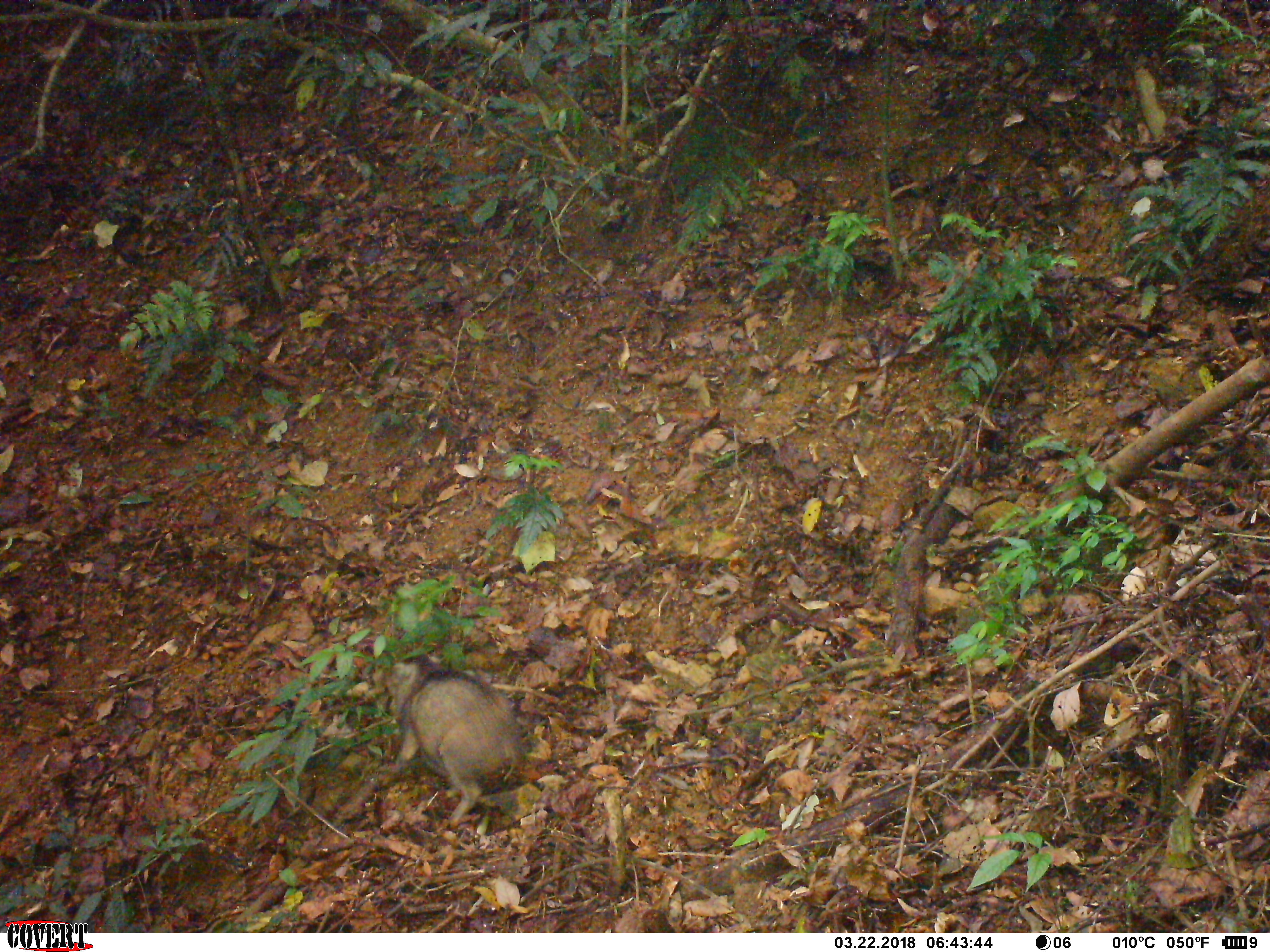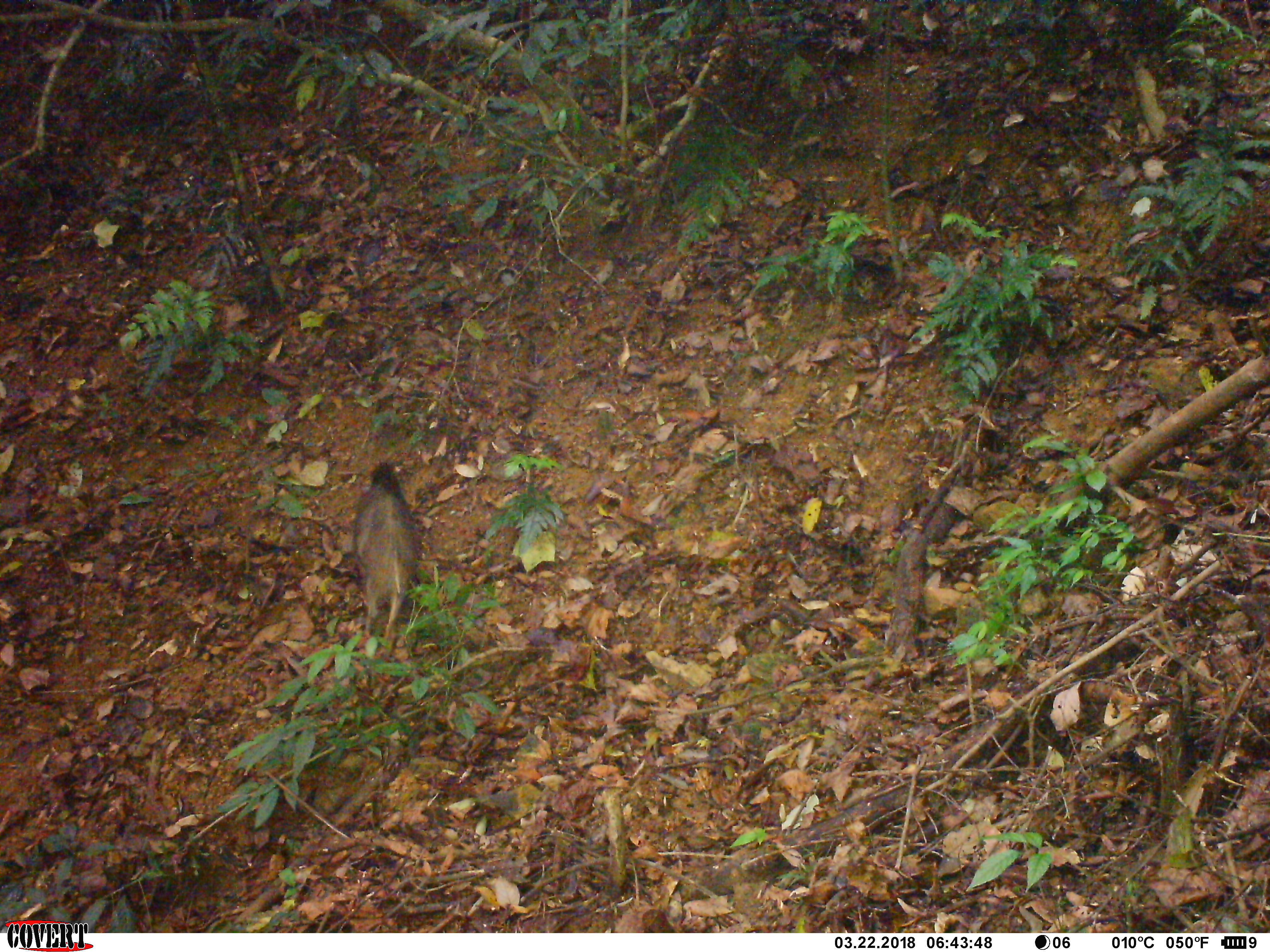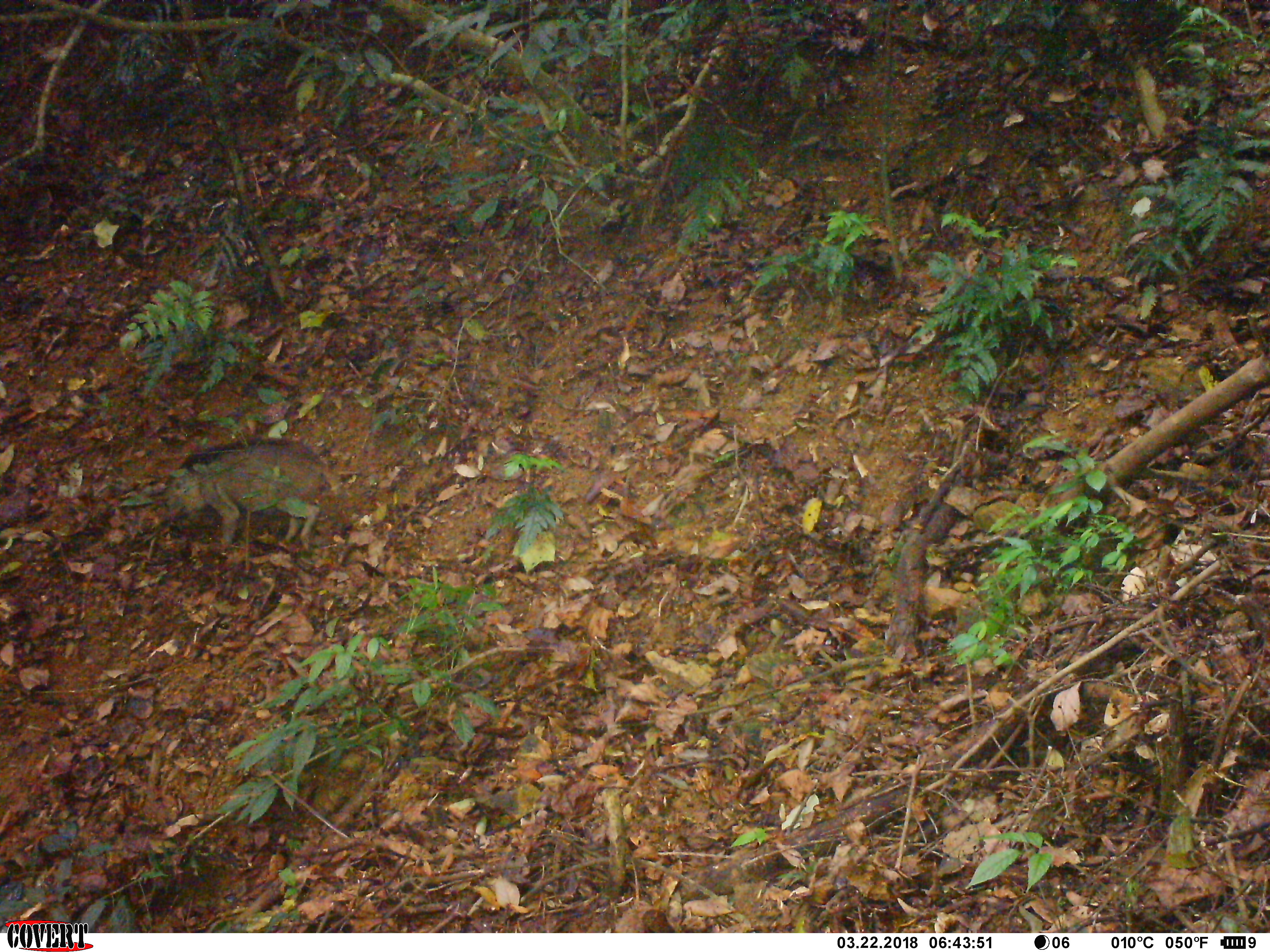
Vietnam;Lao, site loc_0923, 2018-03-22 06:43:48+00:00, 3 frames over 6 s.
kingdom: Animalia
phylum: Chordata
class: Mammalia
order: Artiodactyla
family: Suidae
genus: Sus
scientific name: Sus scrofa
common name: eurasian wild pig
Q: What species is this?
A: Eurasian wild pig (Sus scrofa).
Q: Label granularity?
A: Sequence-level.